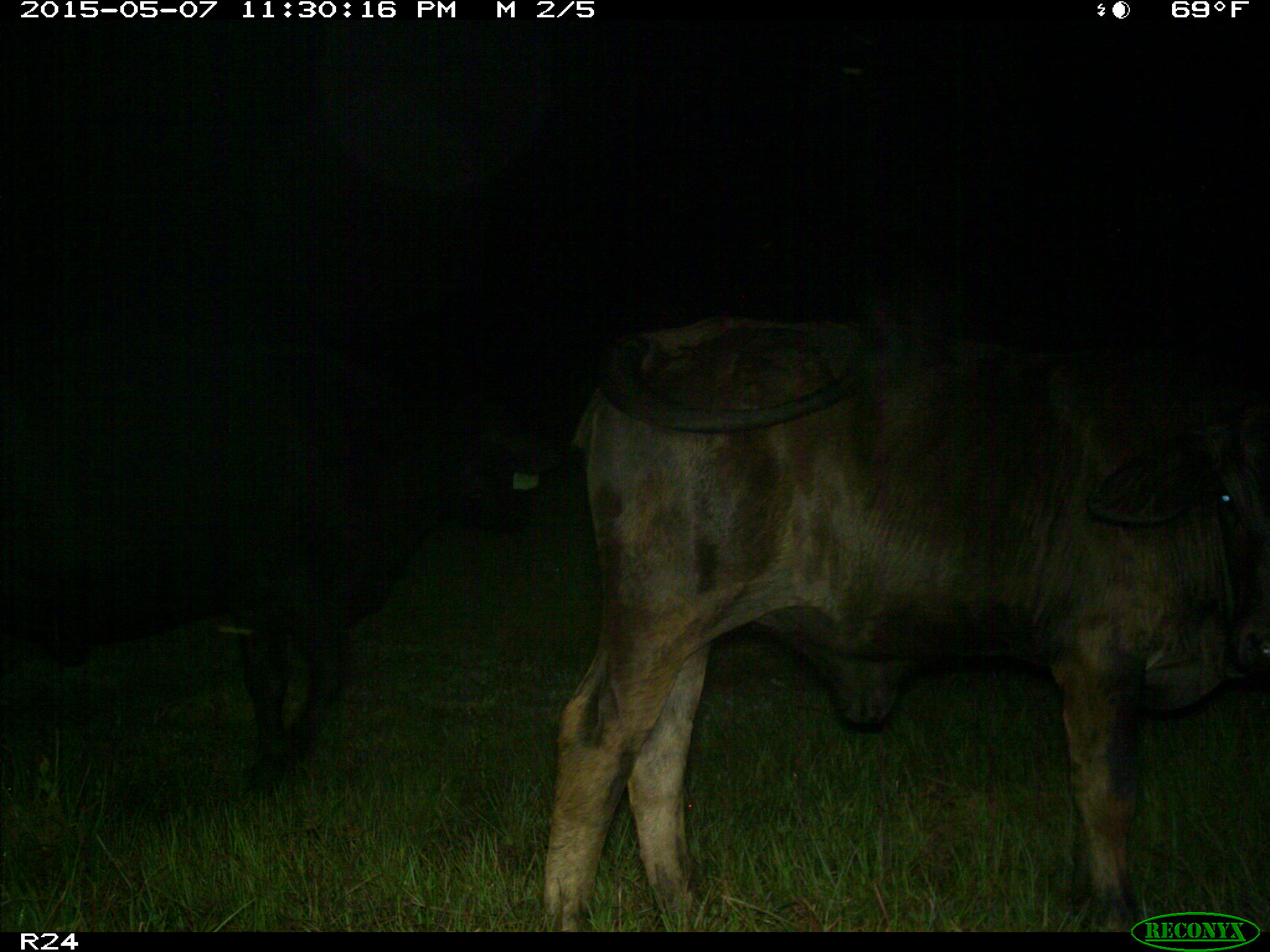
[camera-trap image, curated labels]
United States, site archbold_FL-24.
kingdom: Animalia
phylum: Chordata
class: Mammalia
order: Artiodactyla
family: Bovidae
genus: Bos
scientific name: Bos taurus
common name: domestic cow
Bos taurus (domestic cow).